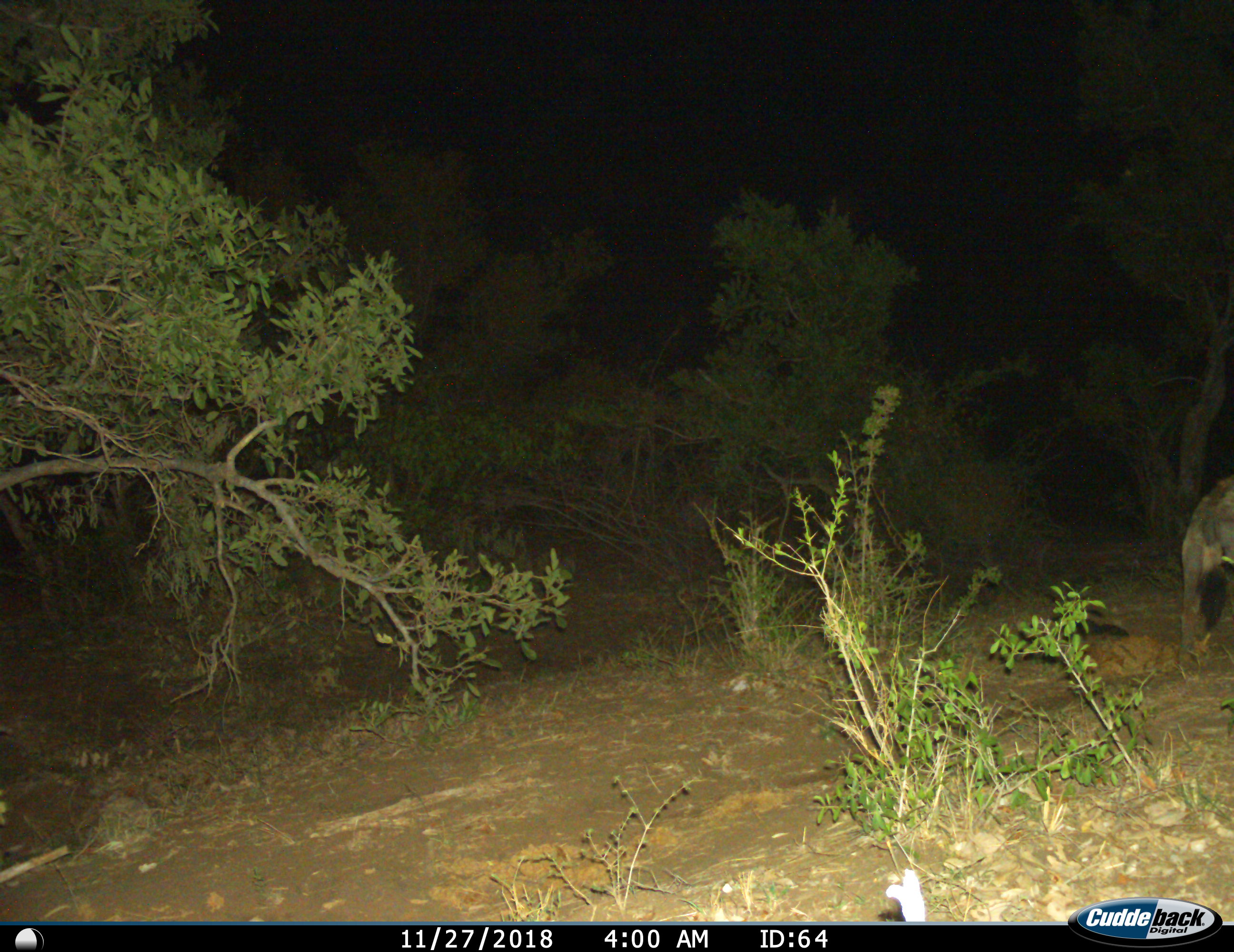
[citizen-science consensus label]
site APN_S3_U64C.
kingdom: Animalia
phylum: Chordata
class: Mammalia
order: Carnivora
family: Hyaenidae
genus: Crocuta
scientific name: Crocuta crocuta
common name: spotted hyena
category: hyenaspotted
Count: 1.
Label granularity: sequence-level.